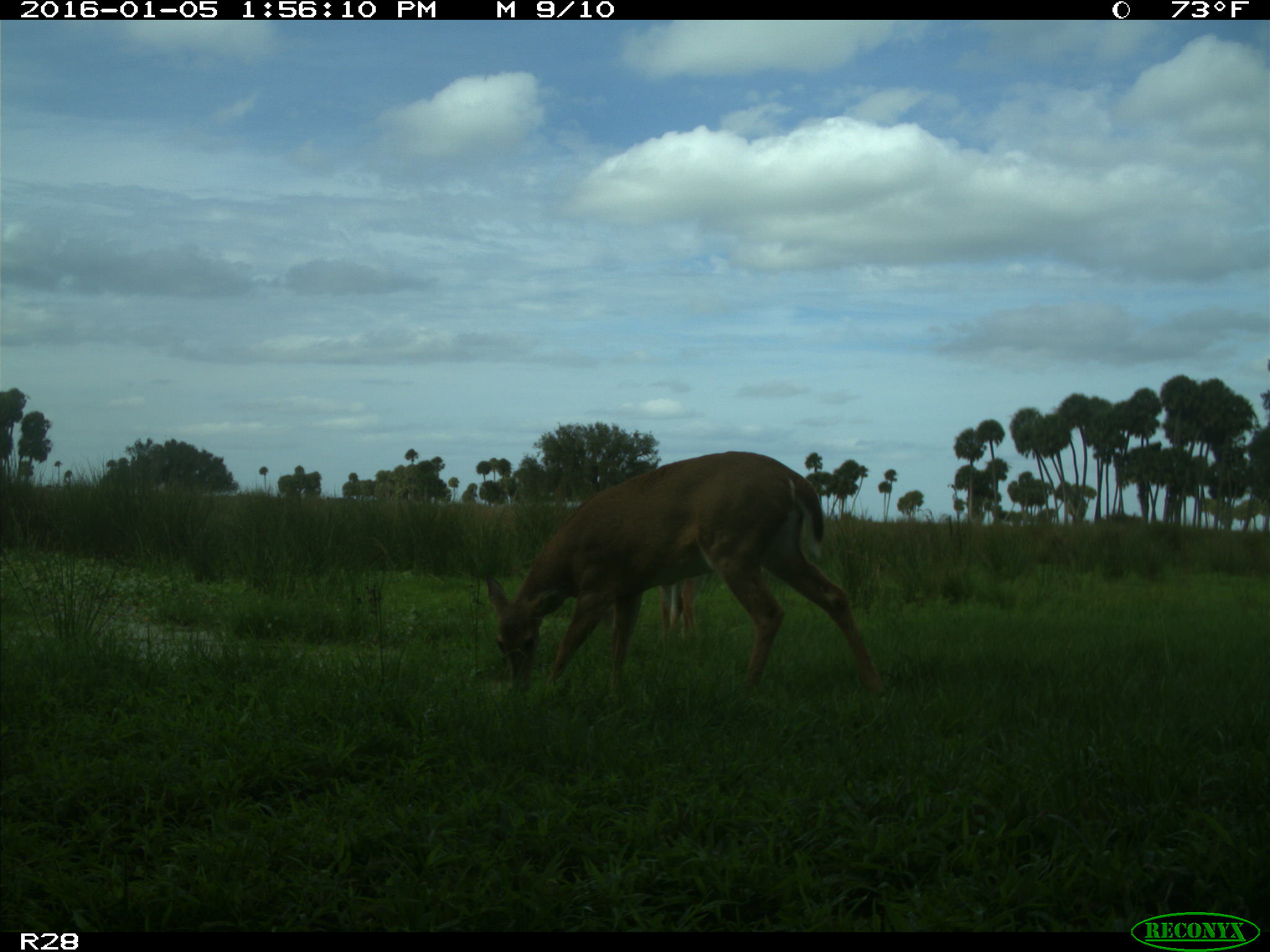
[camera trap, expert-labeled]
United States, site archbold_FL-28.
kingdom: Animalia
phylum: Chordata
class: Mammalia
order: Artiodactyla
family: Cervidae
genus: Odocoileus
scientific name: Odocoileus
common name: deer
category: unidentified deer